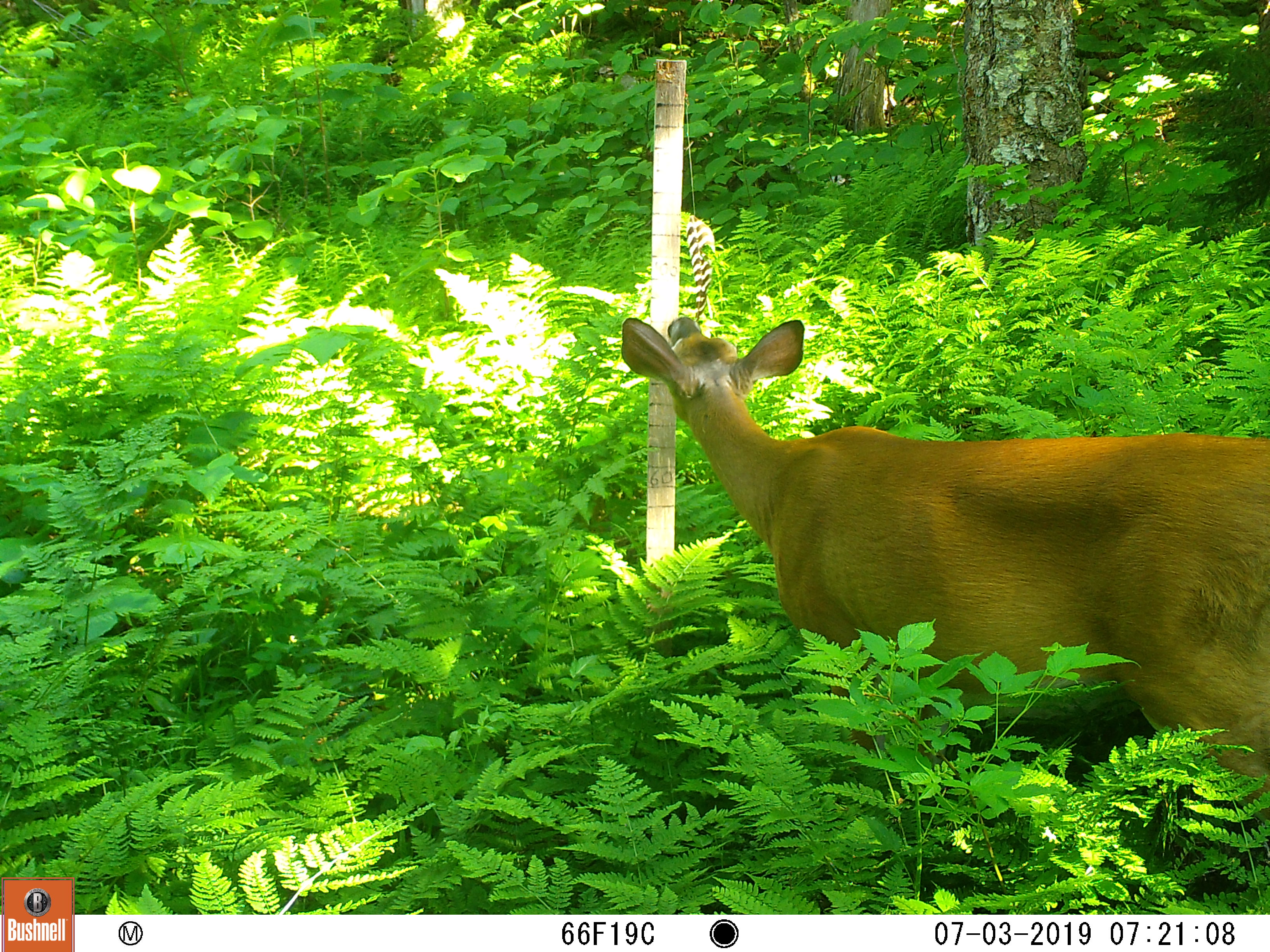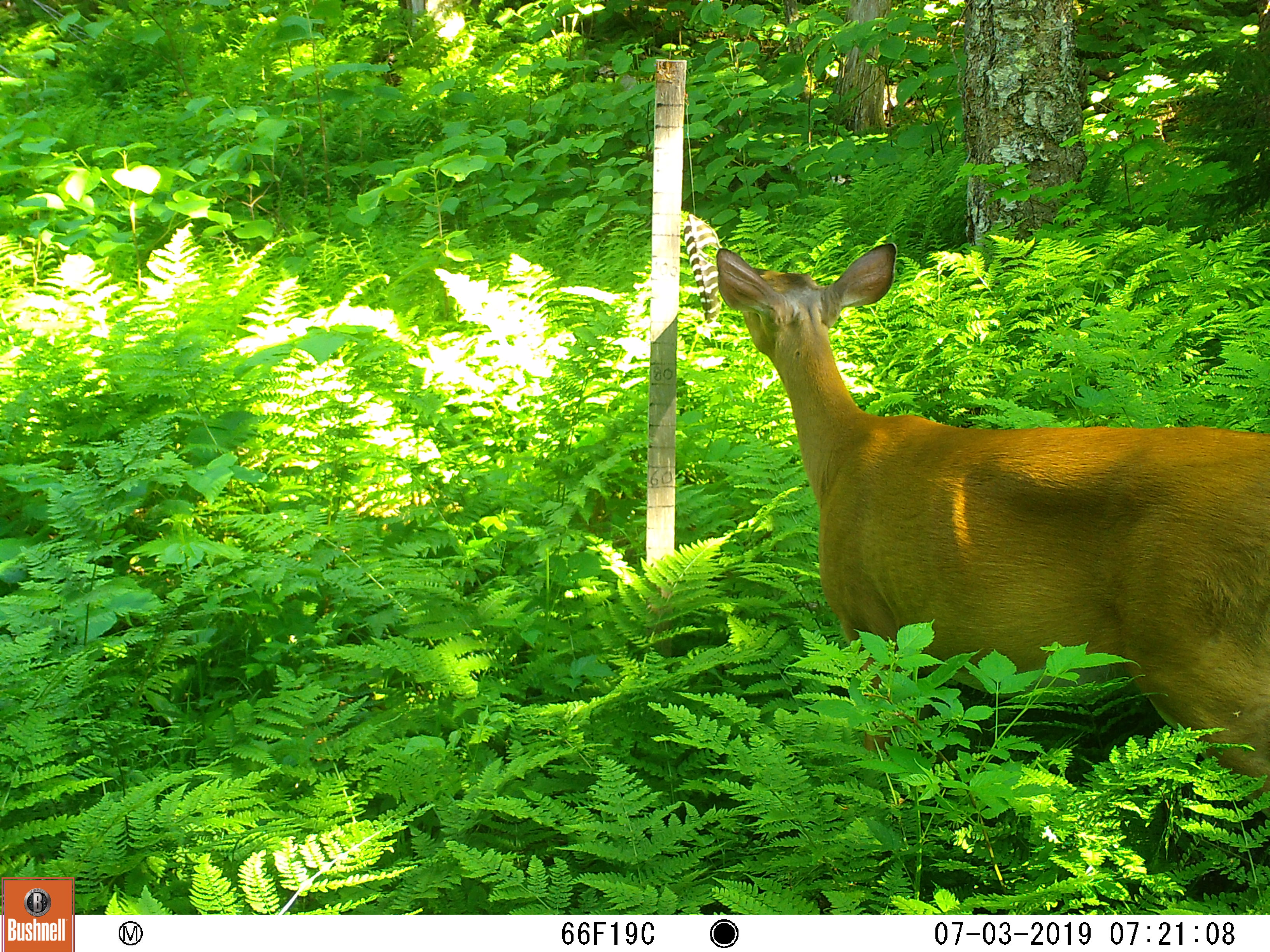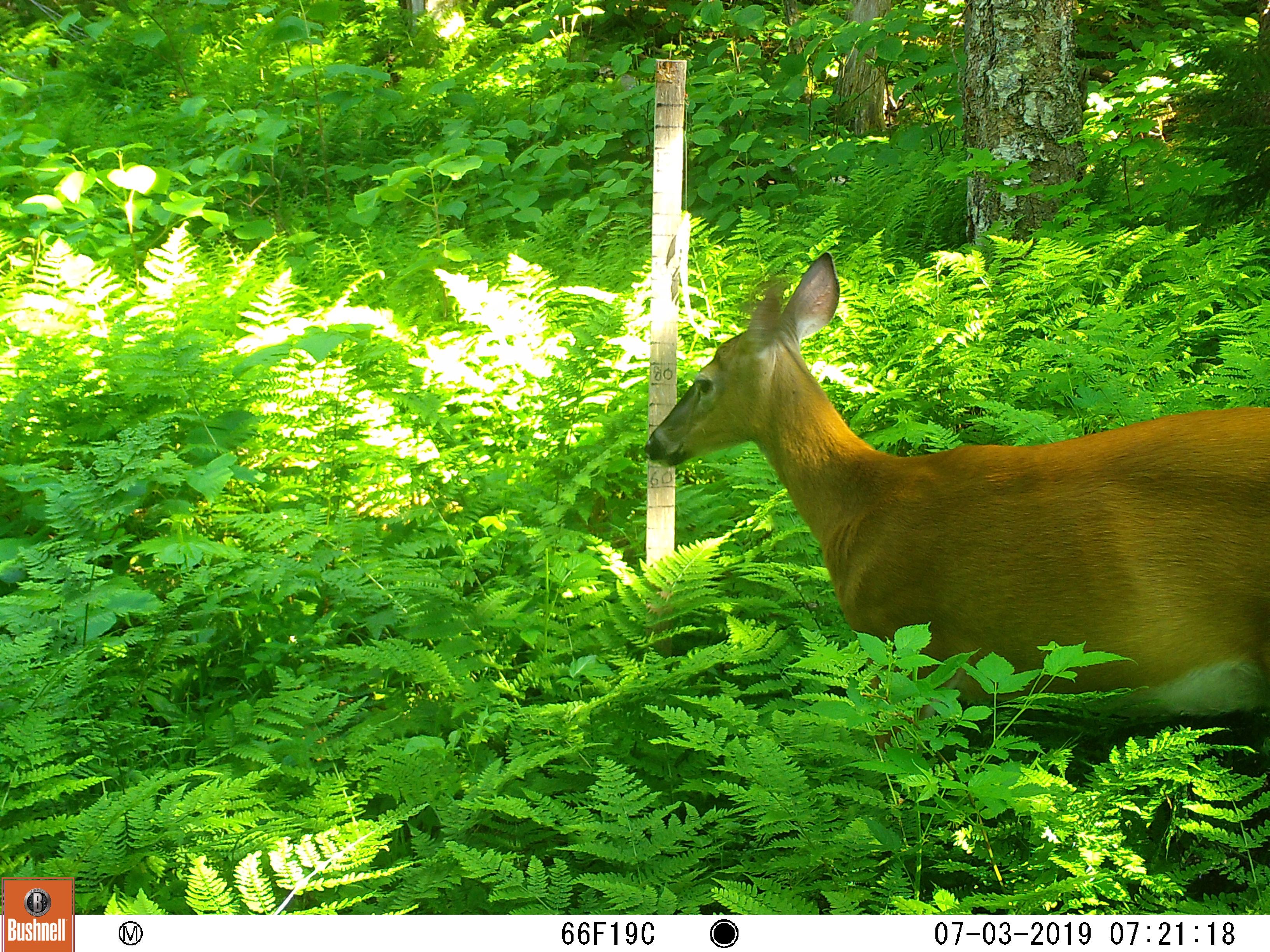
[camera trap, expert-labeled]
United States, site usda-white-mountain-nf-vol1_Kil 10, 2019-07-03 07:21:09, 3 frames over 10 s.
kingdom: Animalia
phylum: Chordata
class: Mammalia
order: Artiodactyla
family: Cervidae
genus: Odocoileus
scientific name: Odocoileus virginianus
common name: white-tailed deer